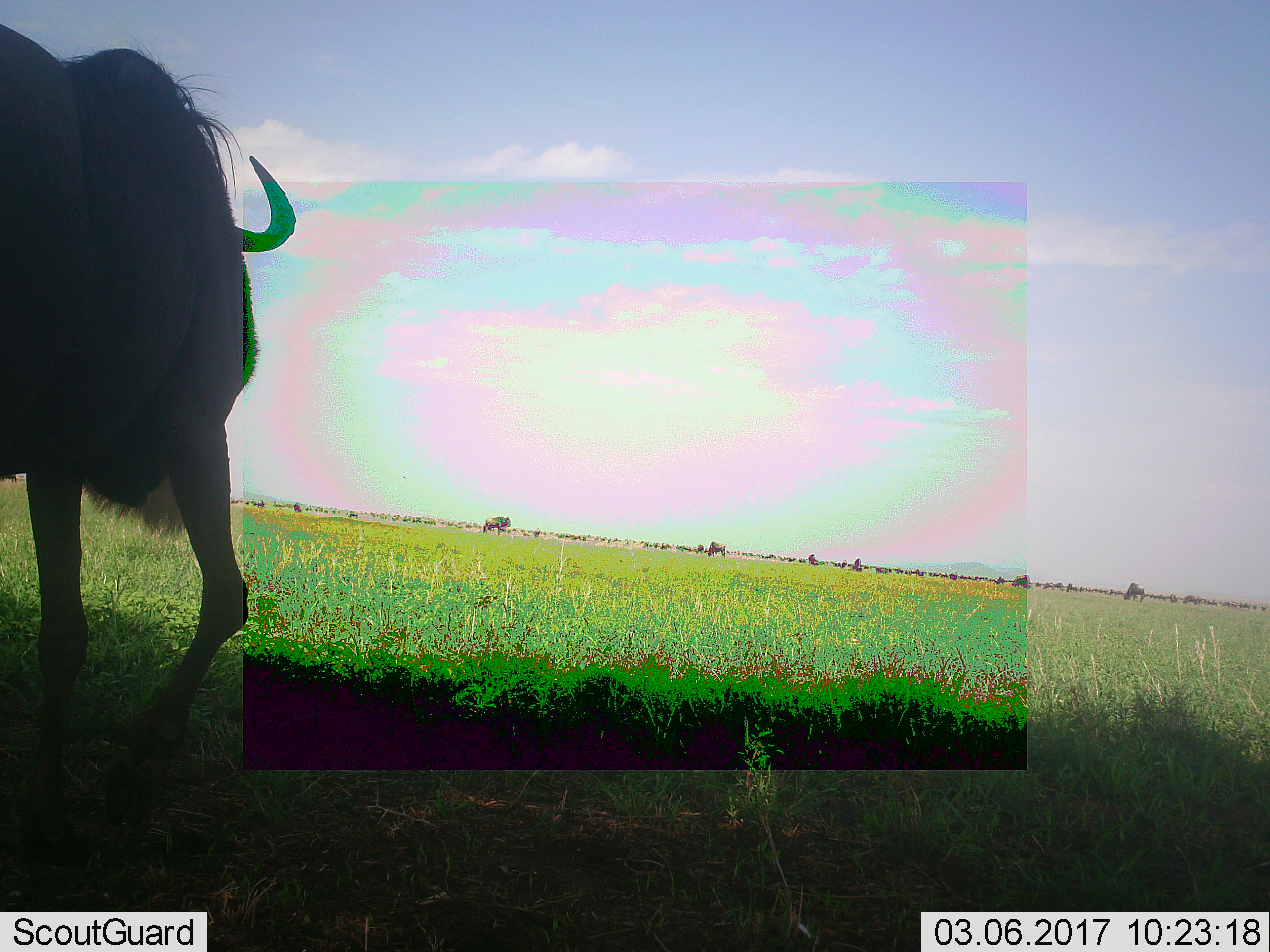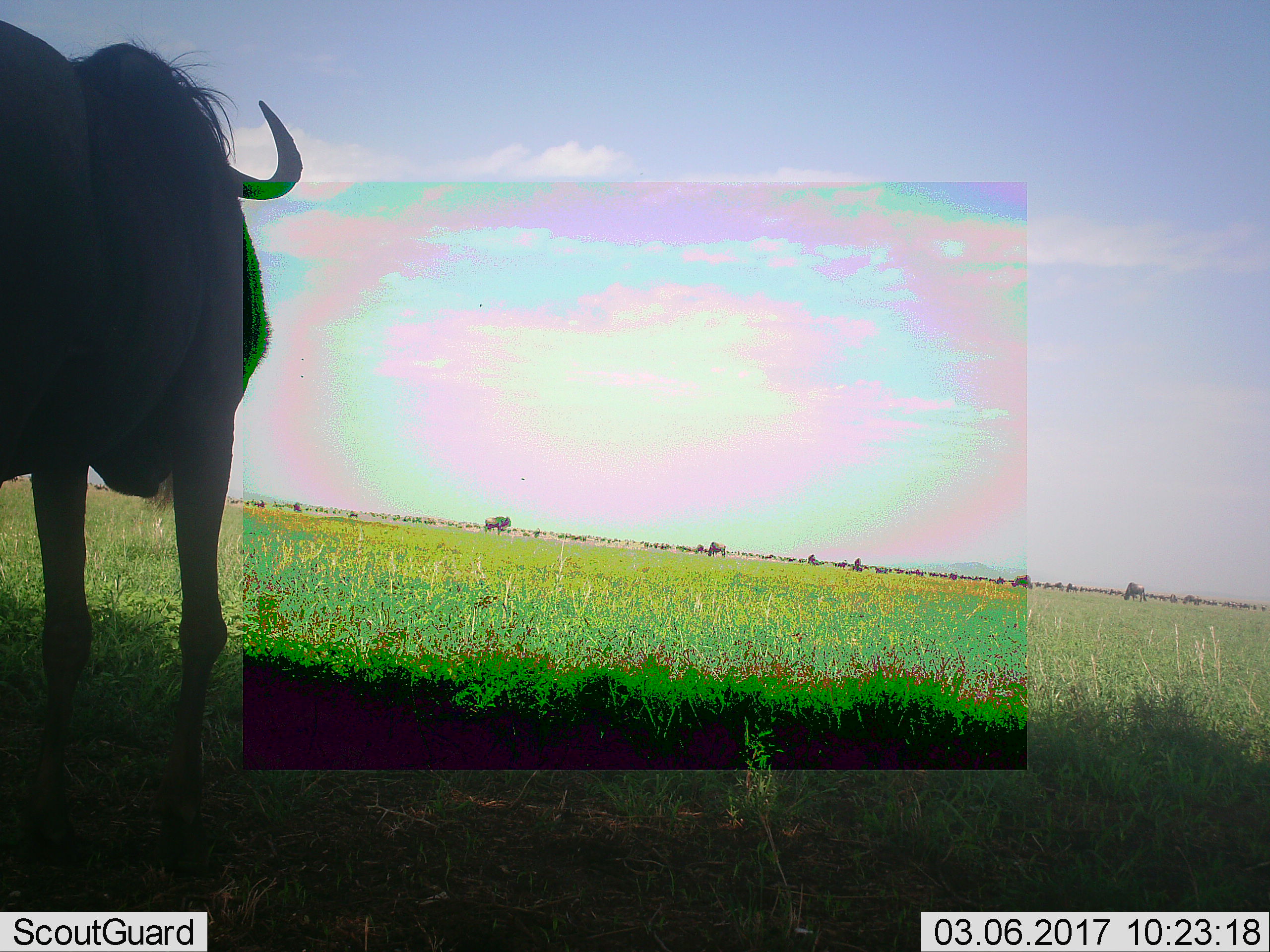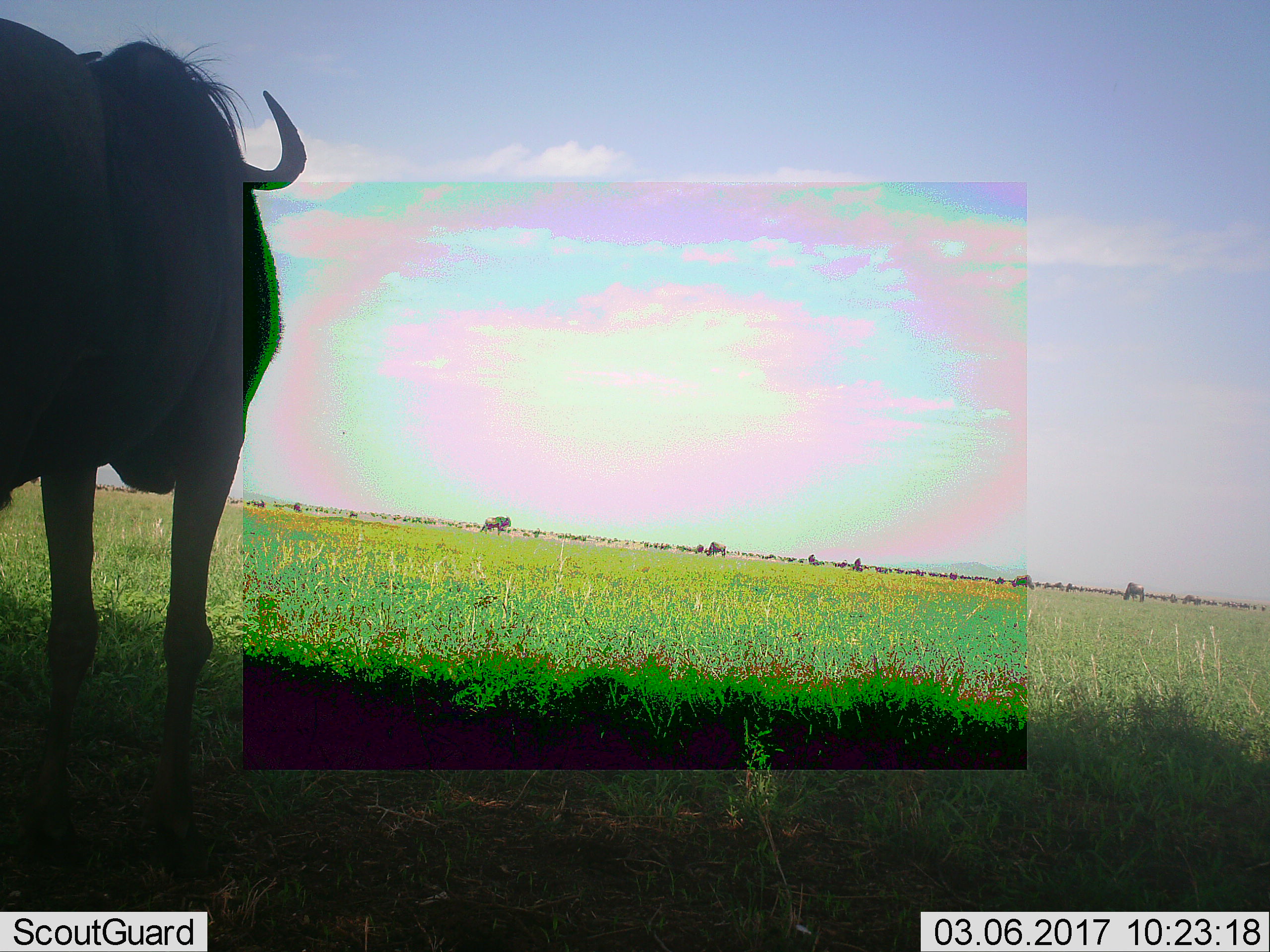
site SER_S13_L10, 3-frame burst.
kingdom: Animalia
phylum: Chordata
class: Mammalia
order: Artiodactyla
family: Bovidae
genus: Connochaetes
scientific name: Connochaetes taurinus taurinus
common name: blue wildebeest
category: wildebeestblue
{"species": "wildebeestblue (blue wildebeest) (Connochaetes taurinus taurinus)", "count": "10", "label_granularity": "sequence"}